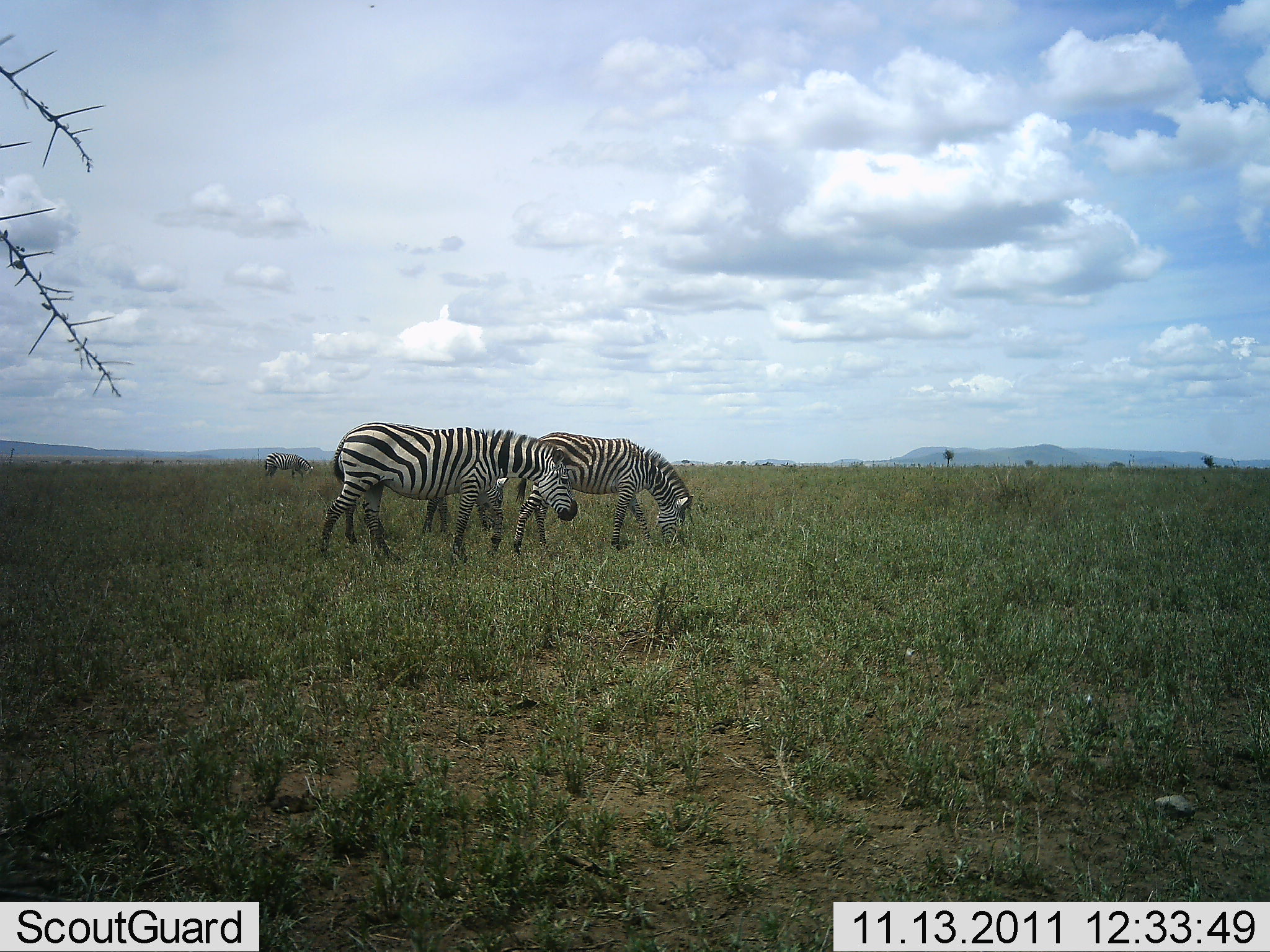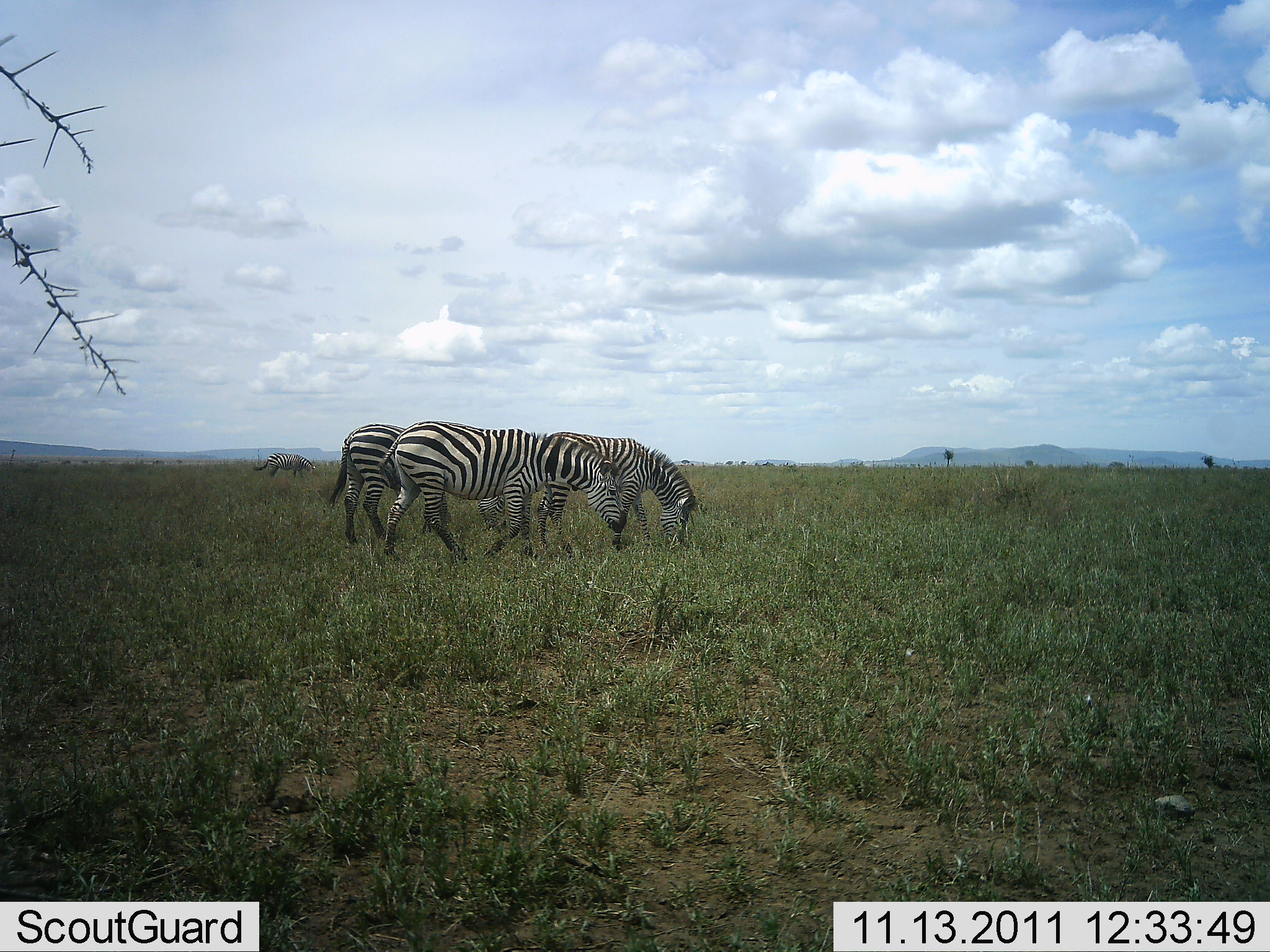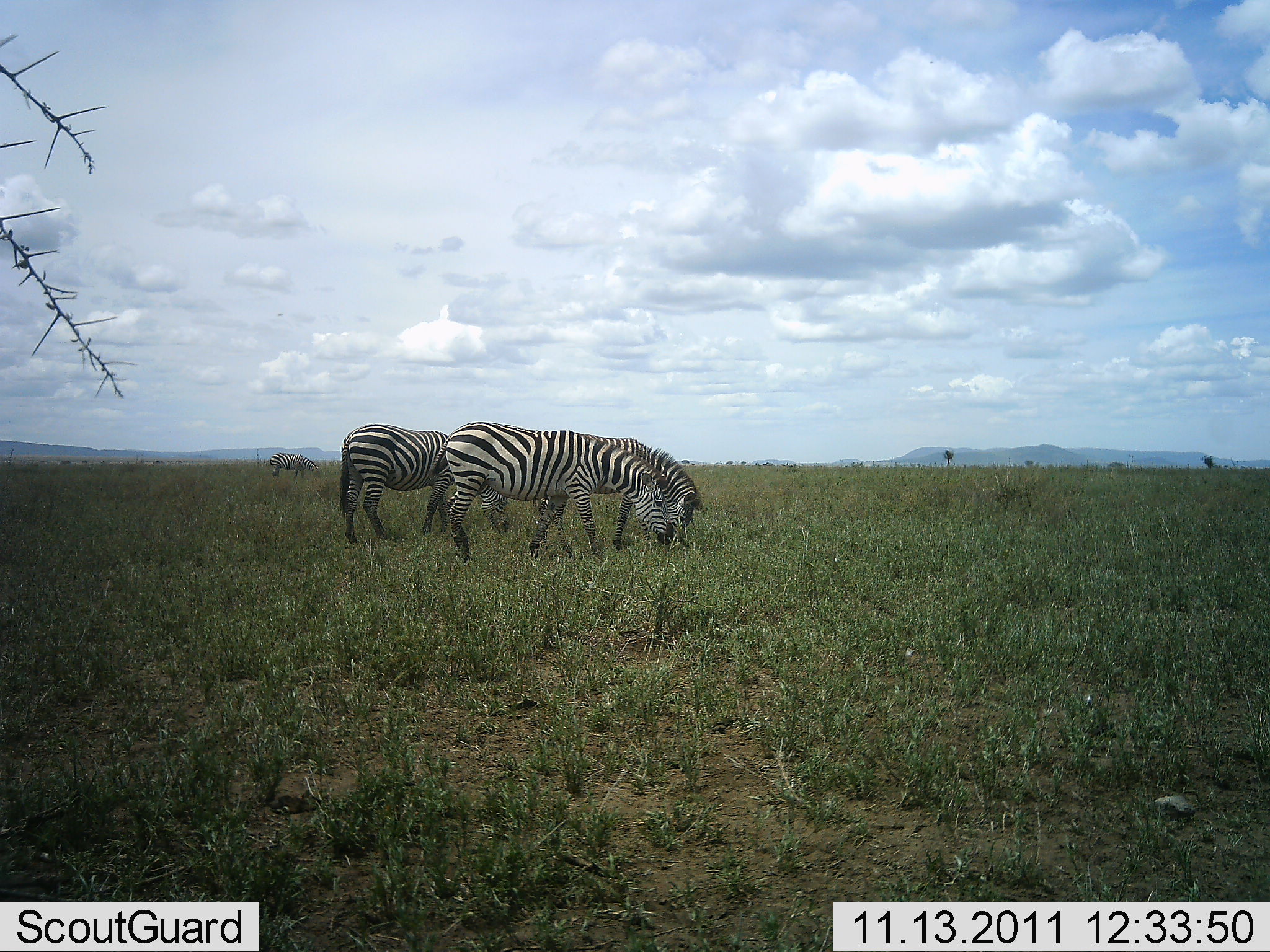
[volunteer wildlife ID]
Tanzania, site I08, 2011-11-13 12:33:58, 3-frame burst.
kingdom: Animalia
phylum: Chordata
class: Mammalia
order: Perissodactyla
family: Equidae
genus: Equus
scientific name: Equus quagga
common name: plains zebra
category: zebra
Zebra (plains zebra) (Equus quagga), count 3. Behavior (volunteer vote fractions): standing 0%, resting 0%, moving 15%, interacting 0%. Young present (vote fraction): 0%. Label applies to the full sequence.